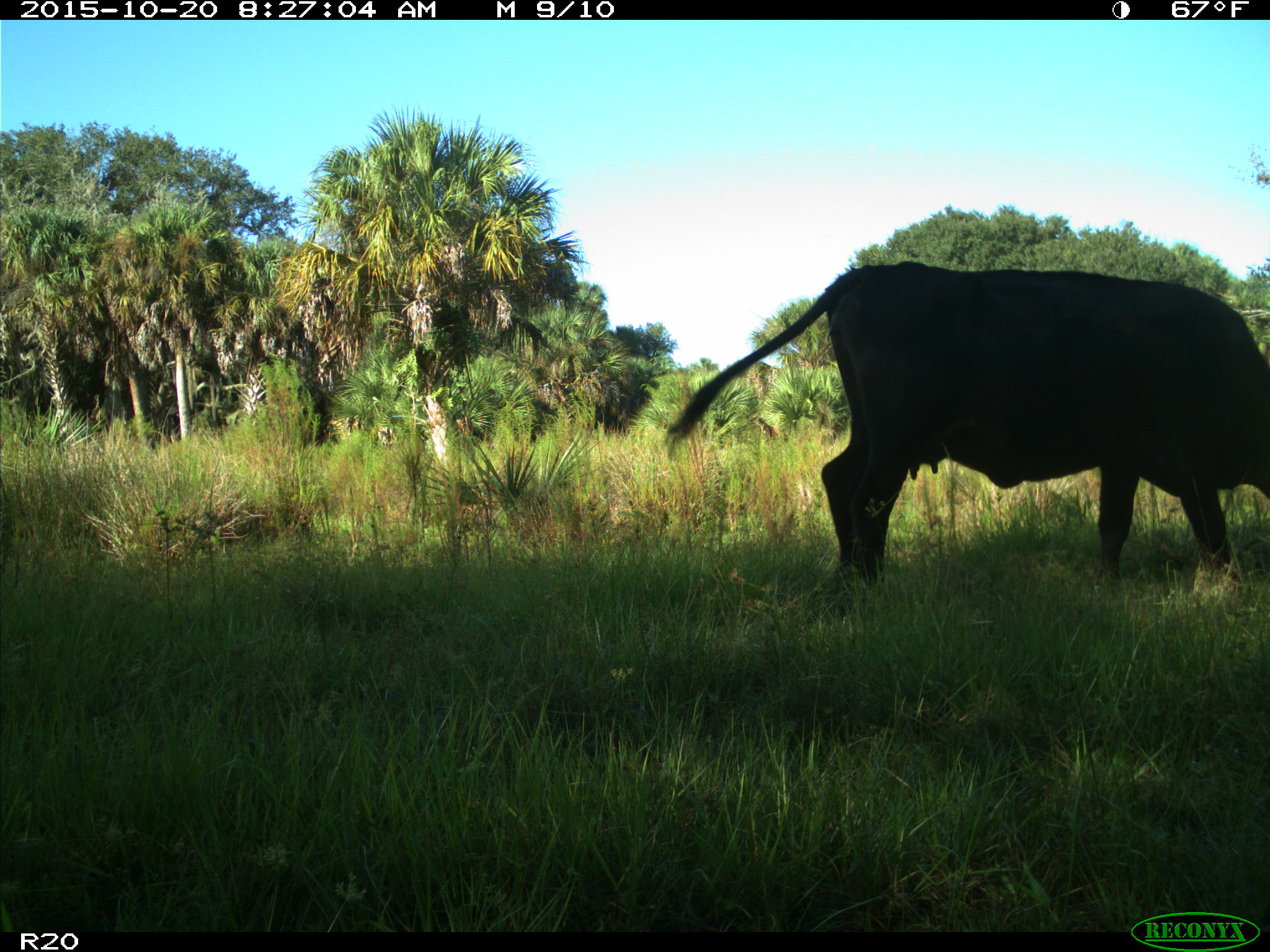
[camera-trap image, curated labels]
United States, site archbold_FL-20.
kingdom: Animalia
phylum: Chordata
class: Mammalia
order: Artiodactyla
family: Bovidae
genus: Bos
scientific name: Bos taurus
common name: domestic cow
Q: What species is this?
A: Bos taurus (domestic cow).